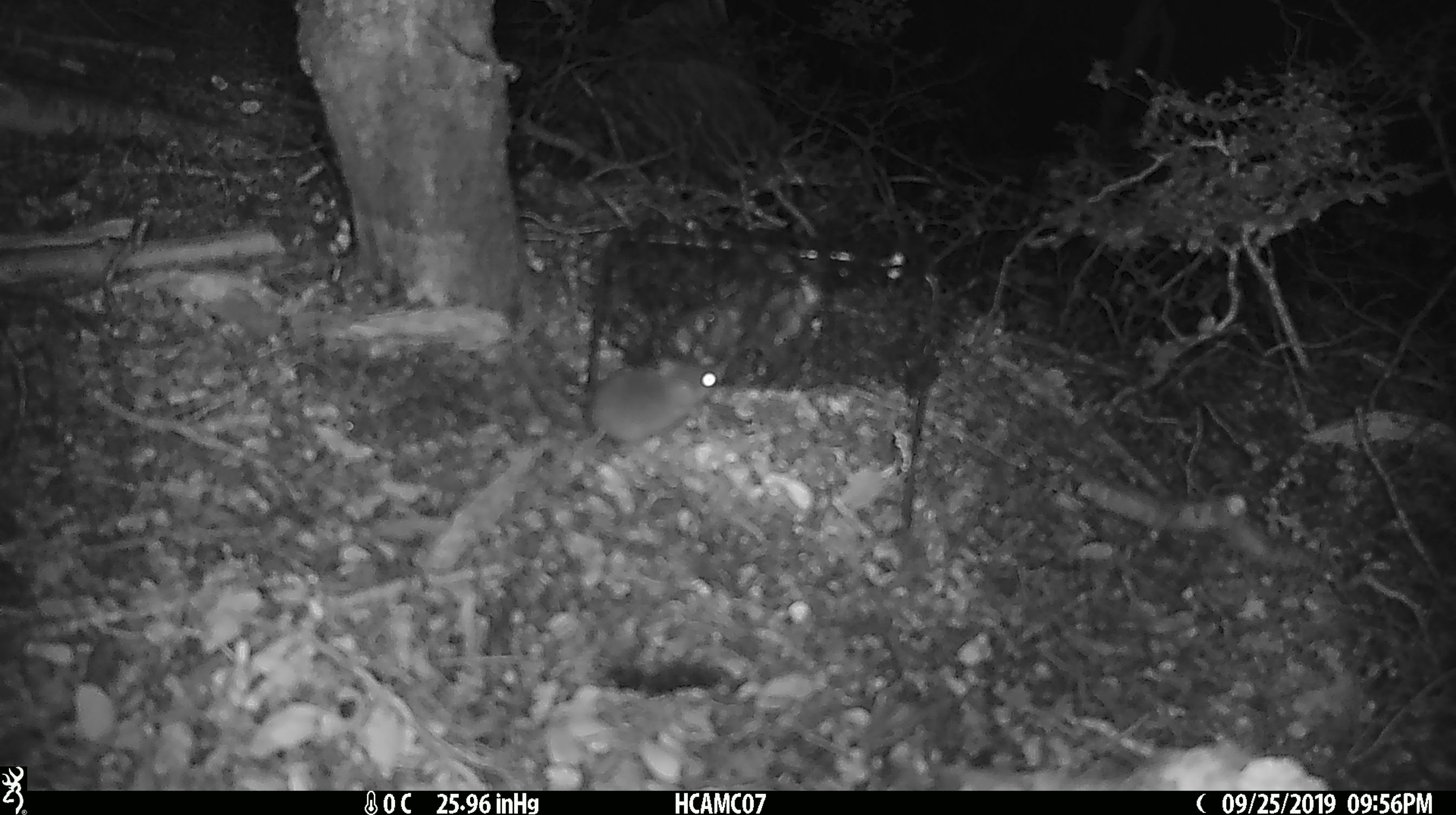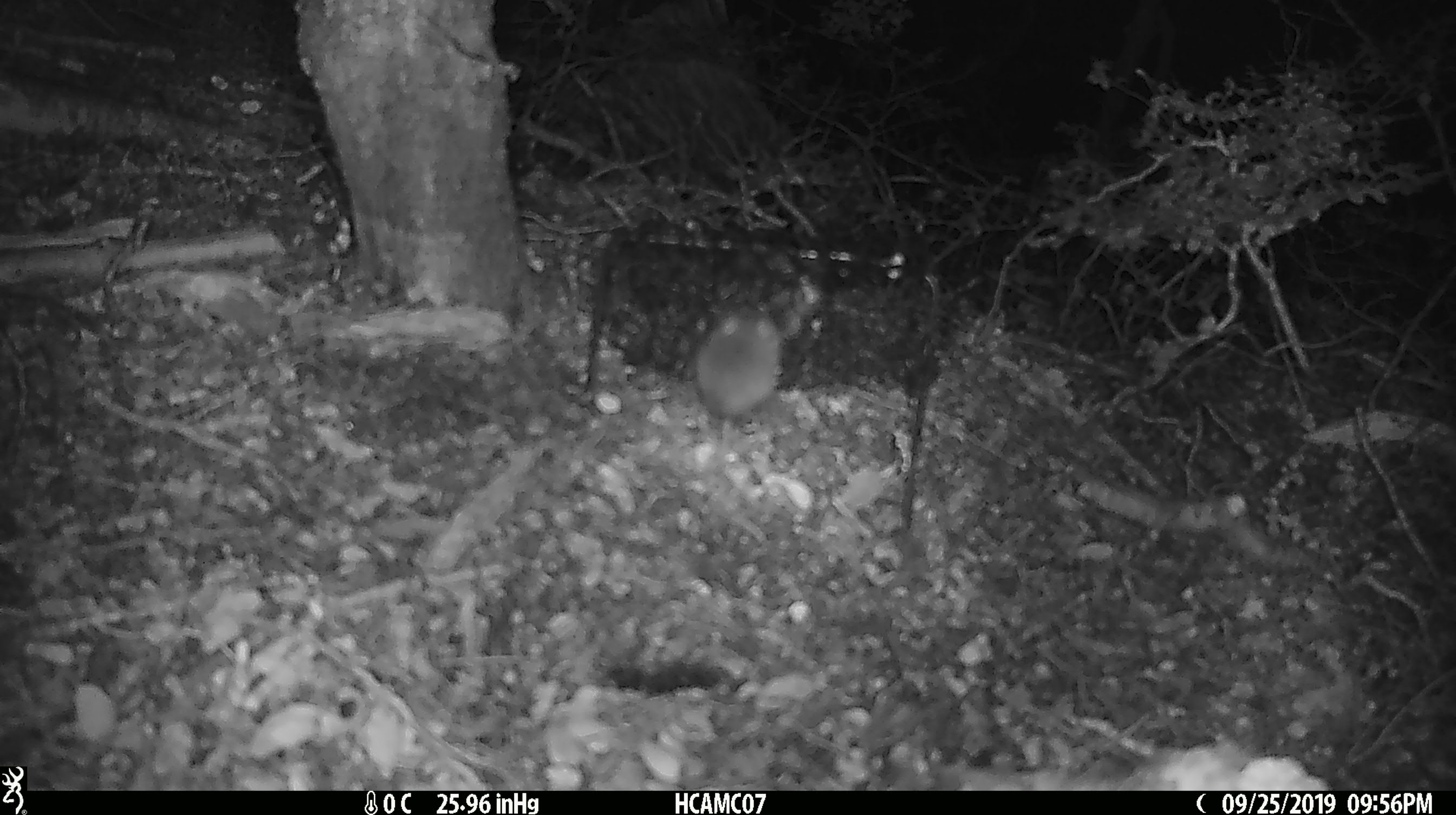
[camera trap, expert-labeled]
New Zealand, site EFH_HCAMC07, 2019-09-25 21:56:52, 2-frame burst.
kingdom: Animalia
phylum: Chordata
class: Mammalia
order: Rodentia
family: Muridae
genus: Mus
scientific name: Mus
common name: mouse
Mouse (Mus).